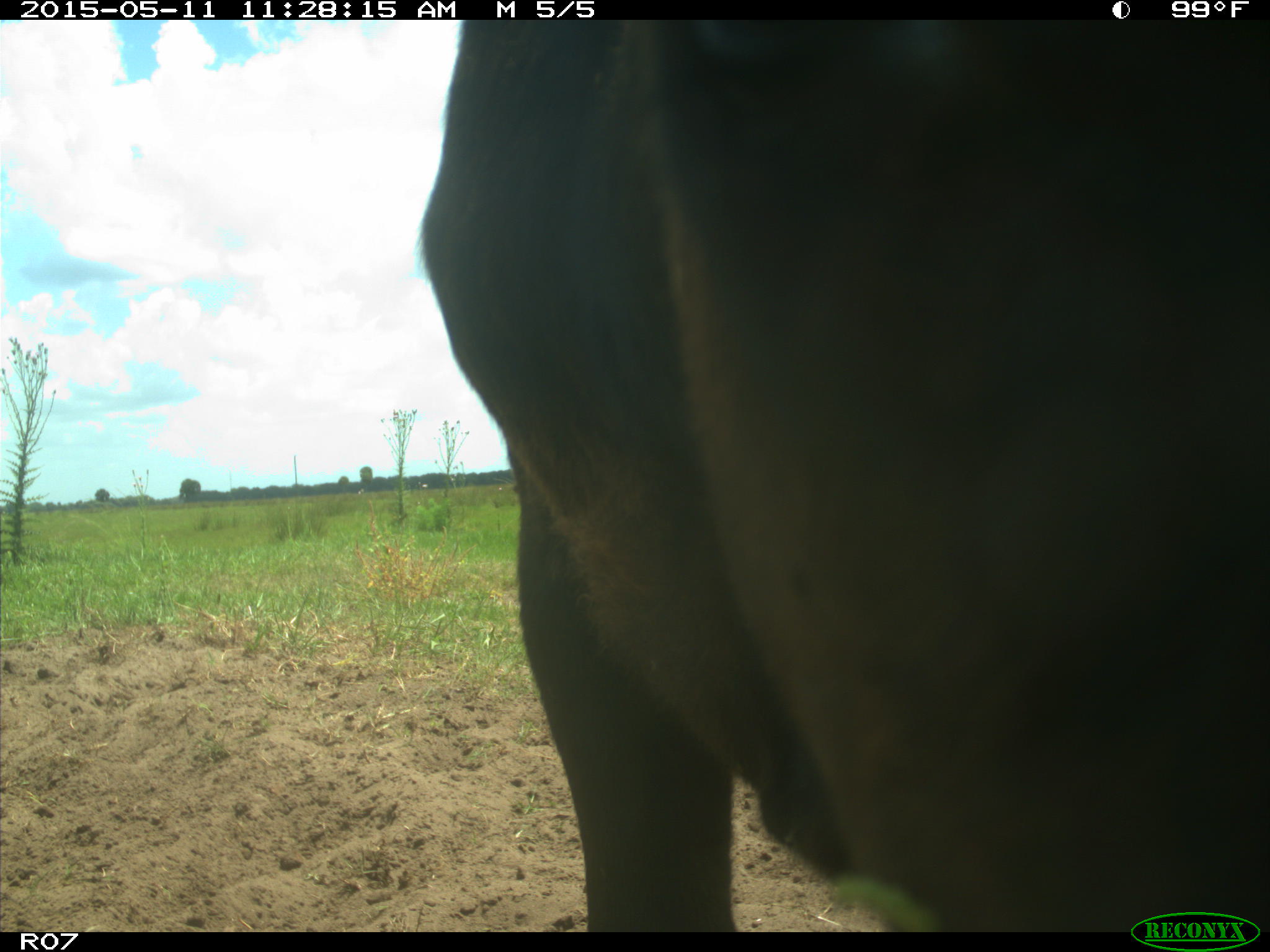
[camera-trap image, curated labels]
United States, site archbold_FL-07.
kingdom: Animalia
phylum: Chordata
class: Mammalia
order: Artiodactyla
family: Bovidae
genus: Bos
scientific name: Bos taurus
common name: domestic cow